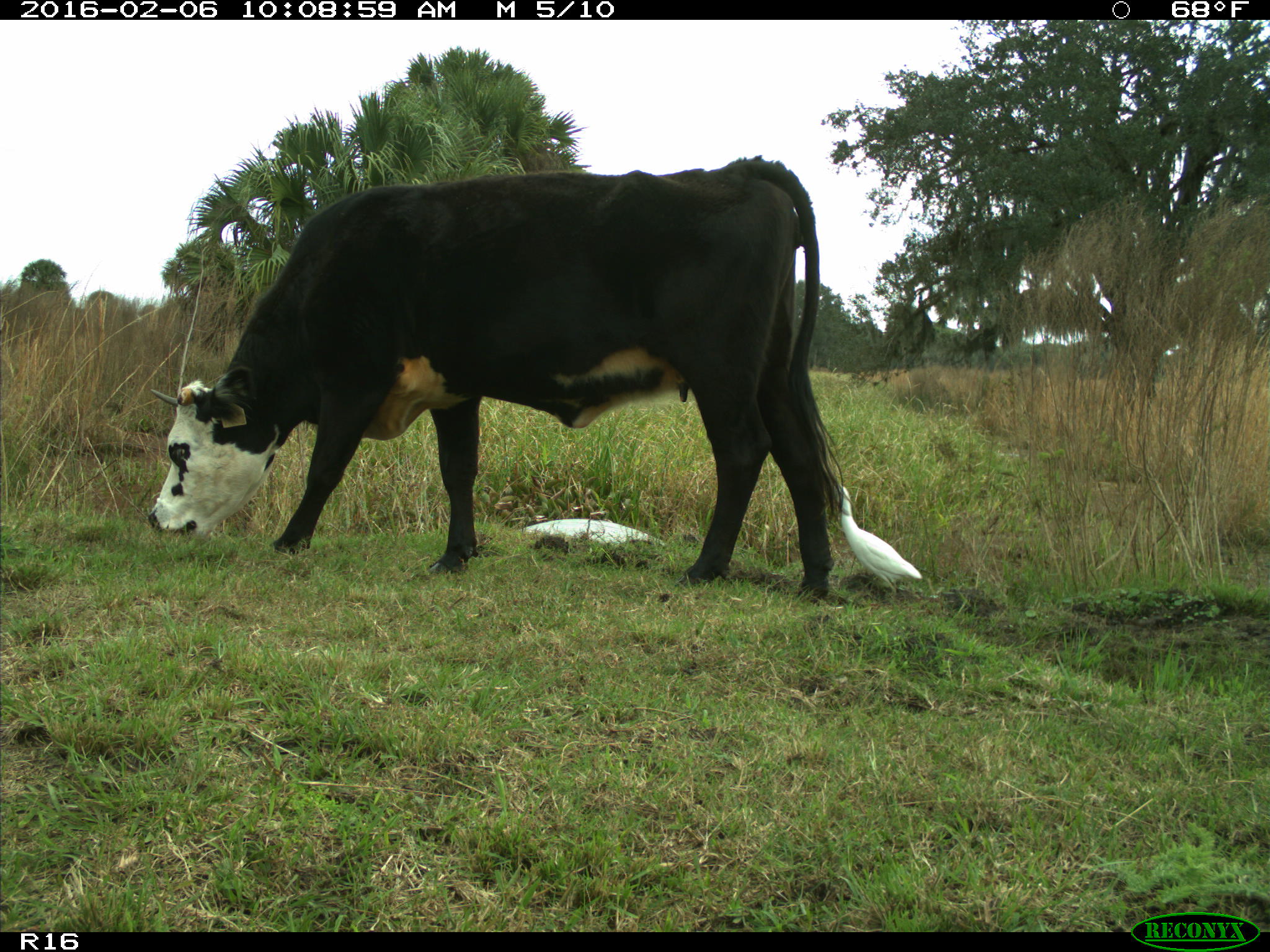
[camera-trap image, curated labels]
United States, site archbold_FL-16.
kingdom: Animalia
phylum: Chordata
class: Mammalia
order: Artiodactyla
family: Bovidae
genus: Bos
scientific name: Bos taurus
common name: domestic cow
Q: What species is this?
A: Bos taurus (domestic cow).